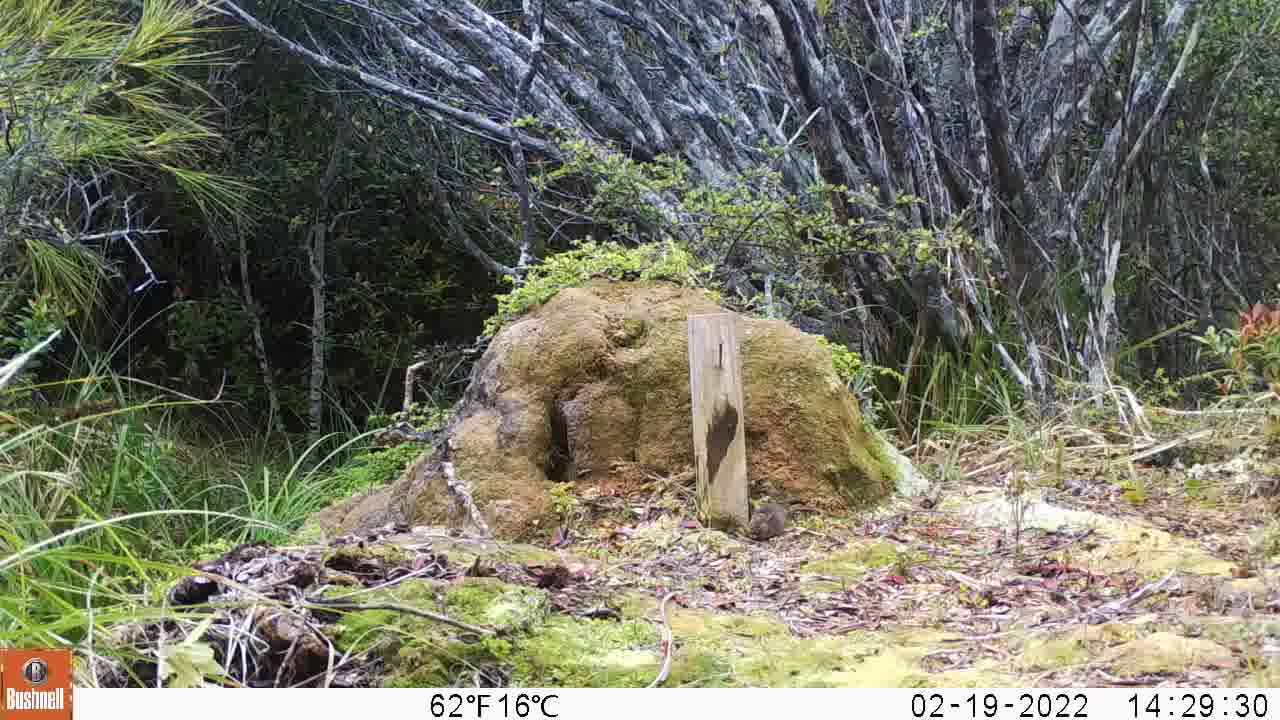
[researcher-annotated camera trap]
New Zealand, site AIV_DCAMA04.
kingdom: Animalia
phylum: Chordata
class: Mammalia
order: Rodentia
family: Muridae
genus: Mus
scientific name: Mus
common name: mouse